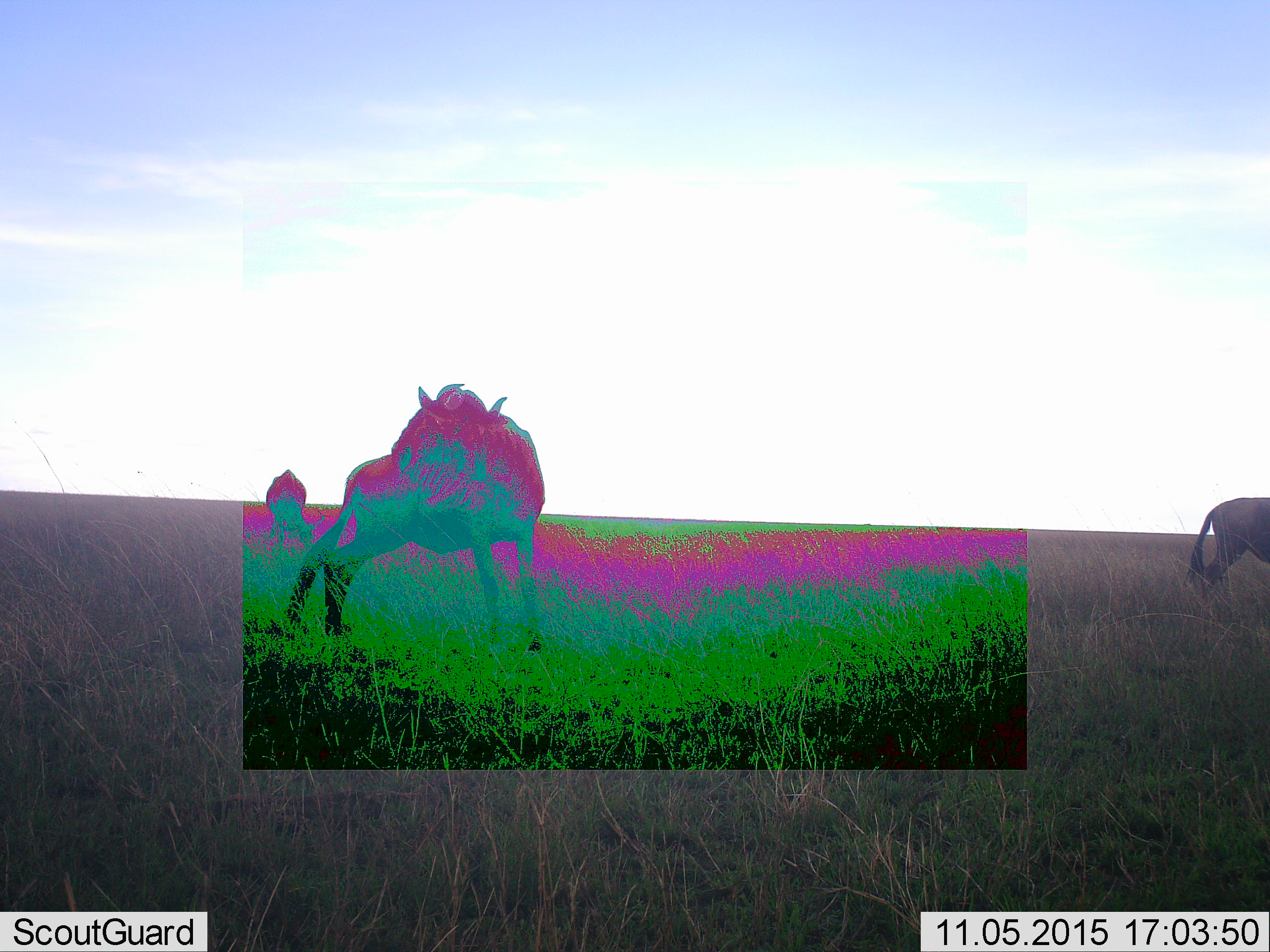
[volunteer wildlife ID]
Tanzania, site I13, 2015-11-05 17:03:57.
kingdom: Animalia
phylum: Chordata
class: Mammalia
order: Artiodactyla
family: Bovidae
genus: Connochaetes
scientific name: Connochaetes taurinus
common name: blue wildebeest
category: wildebeest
Wildebeest (blue wildebeest) (Connochaetes taurinus), count 3. Behavior (volunteer vote fractions): standing 75%, resting 0%, moving 25%, interacting 0%. Young present (vote fraction): 0%. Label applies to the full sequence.